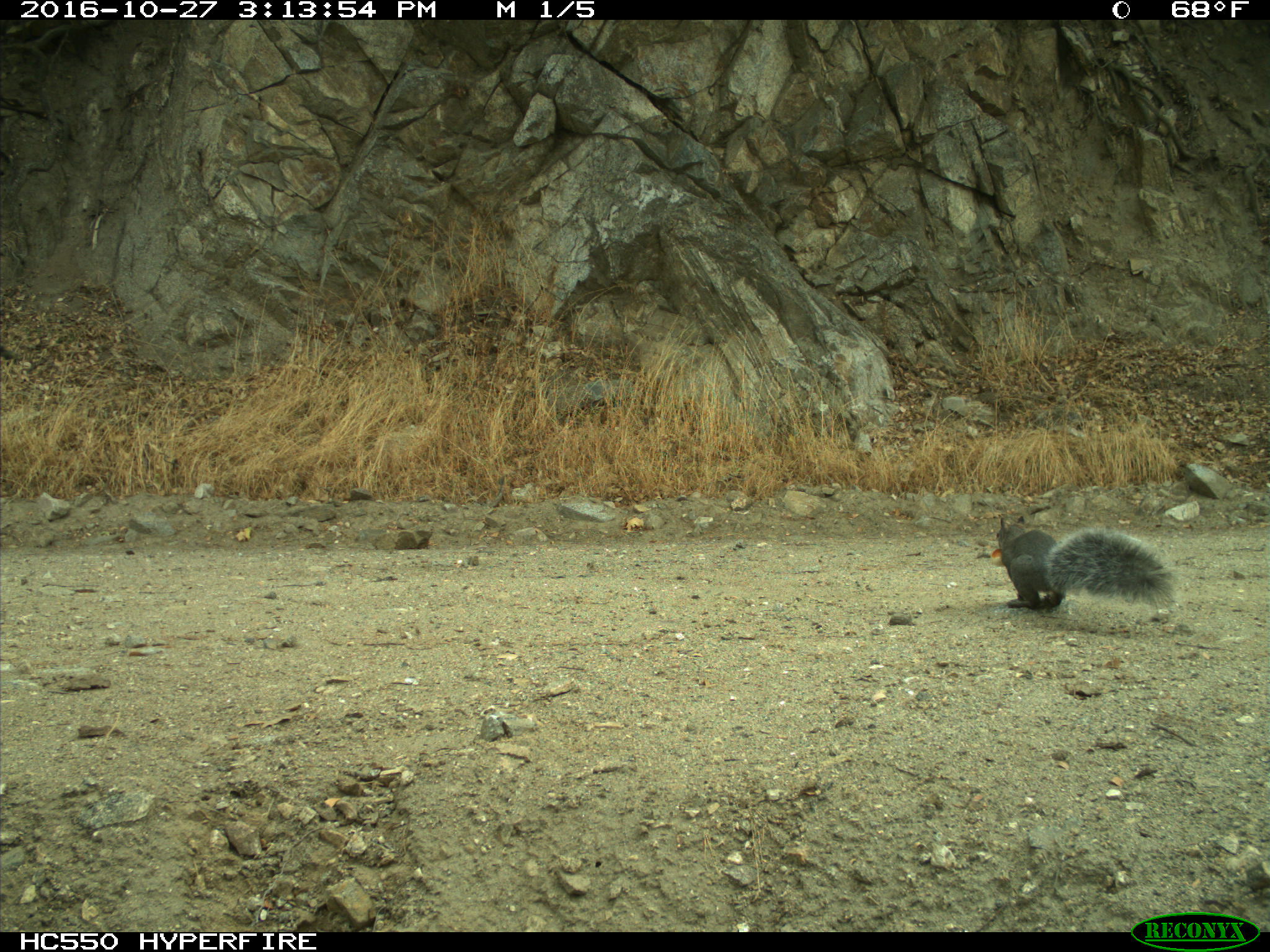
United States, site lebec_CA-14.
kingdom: Animalia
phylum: Chordata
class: Mammalia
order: Rodentia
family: Sciuridae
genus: Sciurus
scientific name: Sciurus carolinensis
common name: eastern gray squirrel